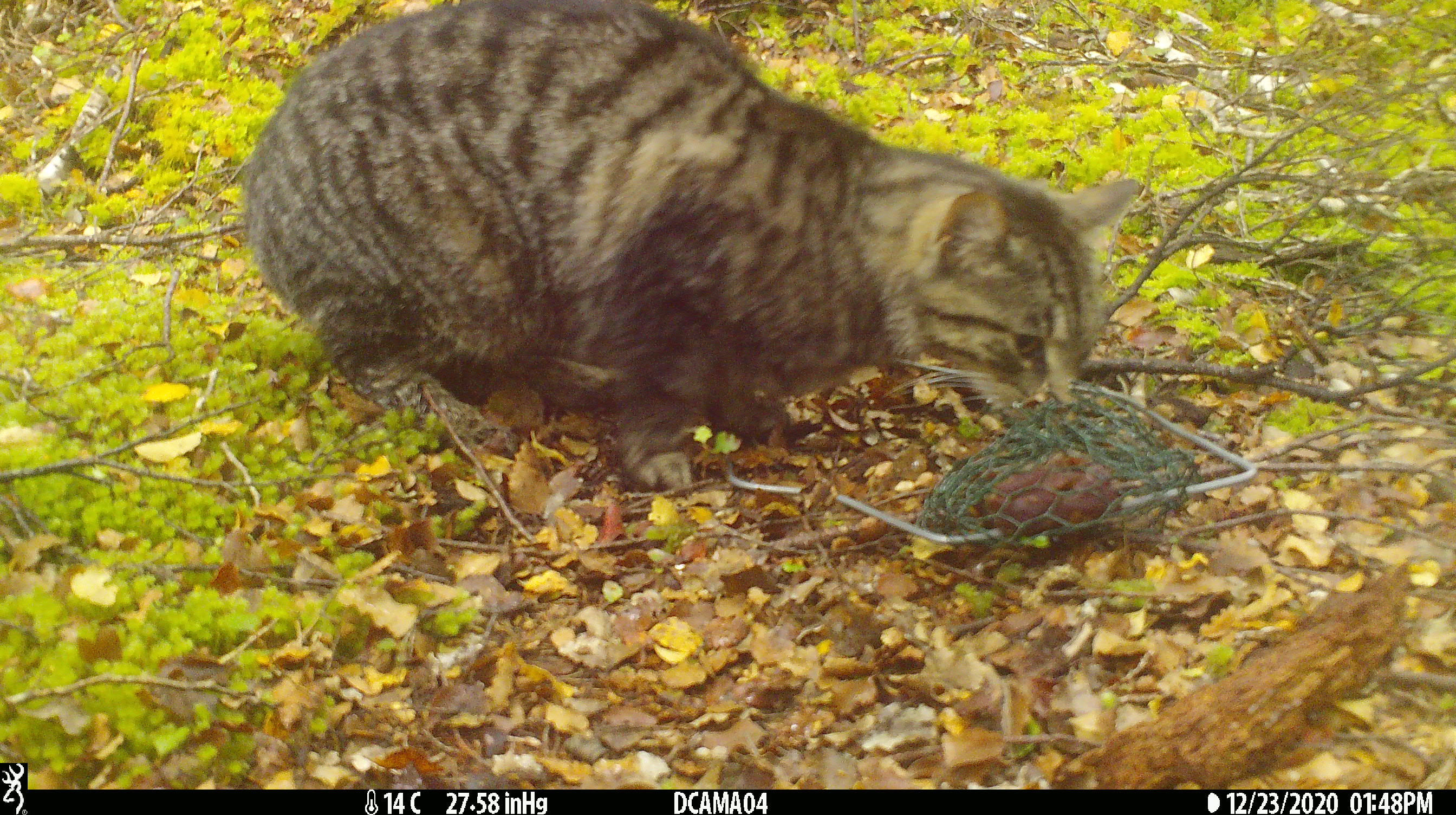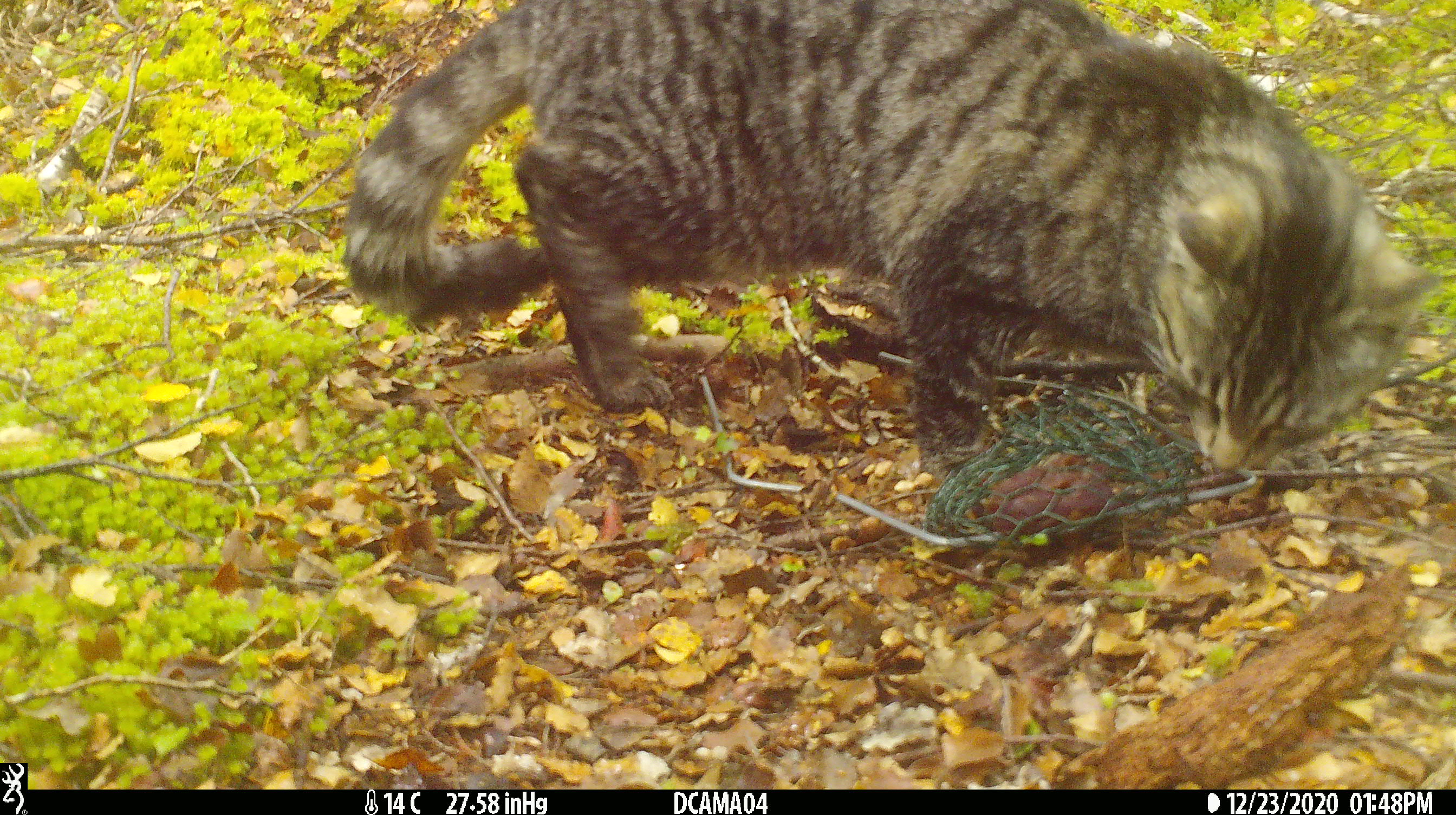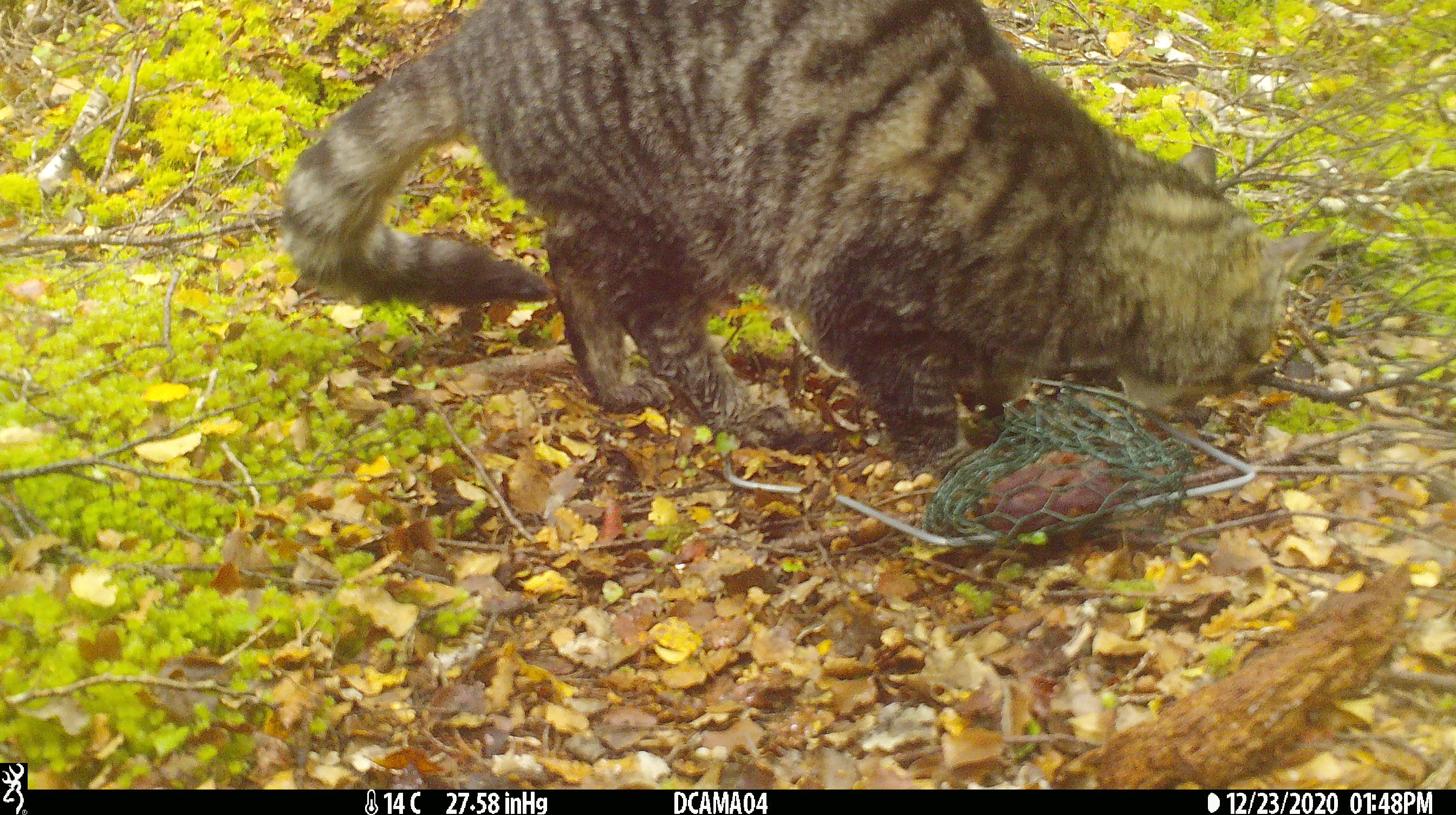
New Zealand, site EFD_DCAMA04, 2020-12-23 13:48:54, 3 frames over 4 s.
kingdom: Animalia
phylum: Chordata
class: Mammalia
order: Carnivora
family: Felidae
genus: Felis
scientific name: Felis catus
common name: domestic cat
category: cat